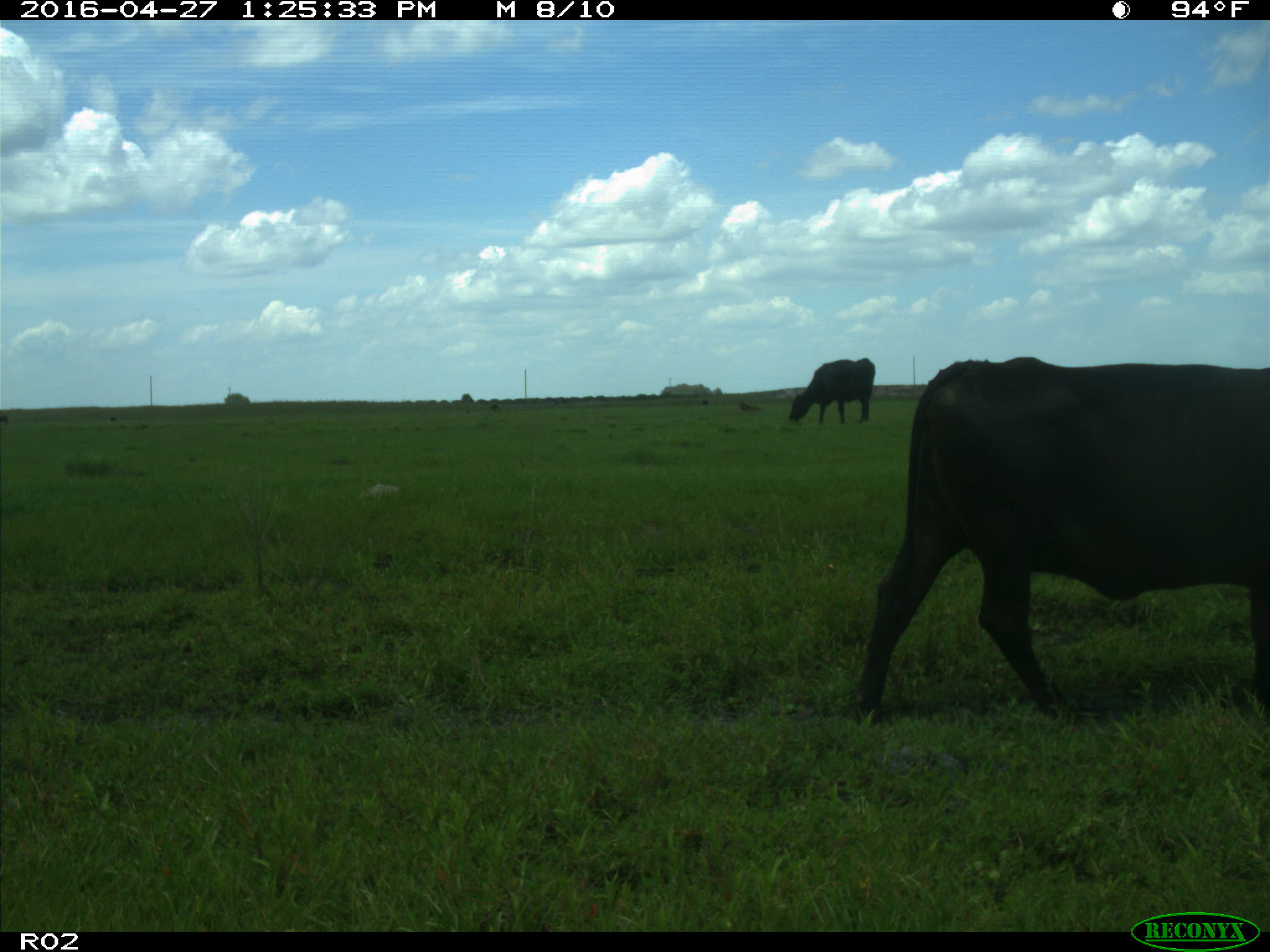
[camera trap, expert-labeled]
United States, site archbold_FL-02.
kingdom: Animalia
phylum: Chordata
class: Mammalia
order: Artiodactyla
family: Bovidae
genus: Bos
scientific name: Bos taurus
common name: domestic cow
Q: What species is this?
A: Bos taurus (domestic cow).